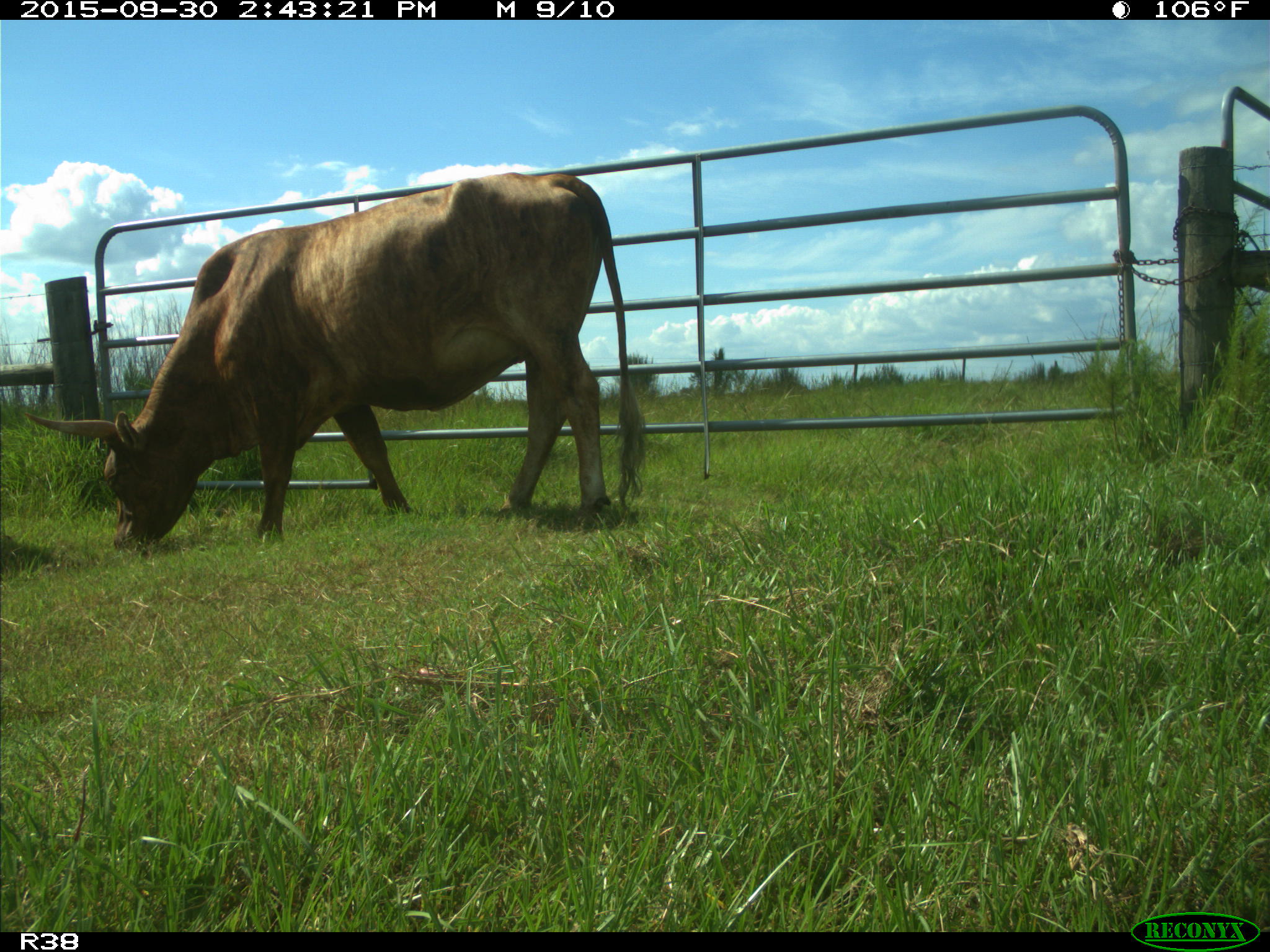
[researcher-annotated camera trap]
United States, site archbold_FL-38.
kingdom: Animalia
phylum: Chordata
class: Mammalia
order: Artiodactyla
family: Bovidae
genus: Bos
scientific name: Bos taurus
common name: domestic cow